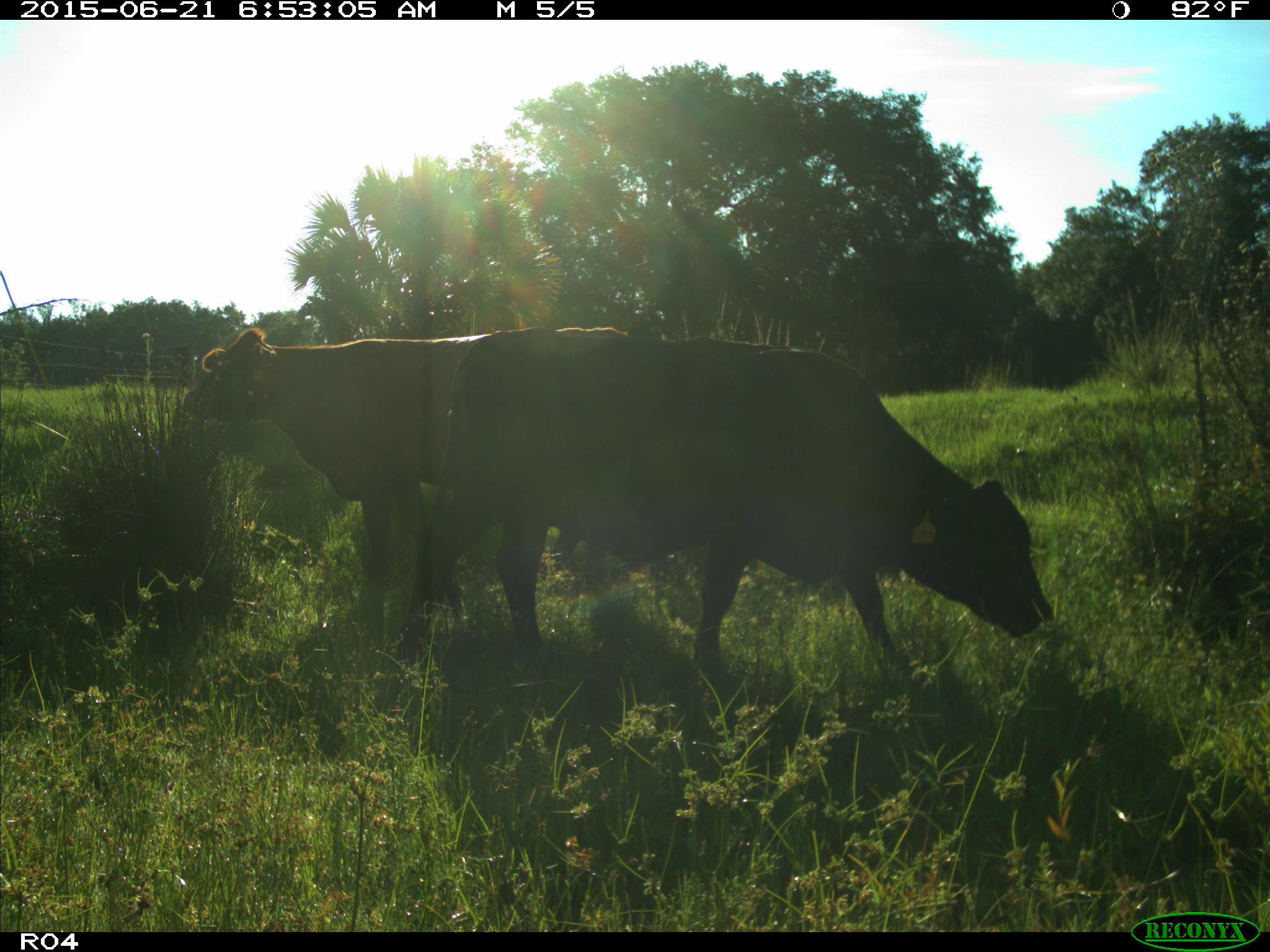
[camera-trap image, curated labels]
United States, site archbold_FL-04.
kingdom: Animalia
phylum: Chordata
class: Mammalia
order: Artiodactyla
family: Bovidae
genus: Bos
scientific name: Bos taurus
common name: domestic cow